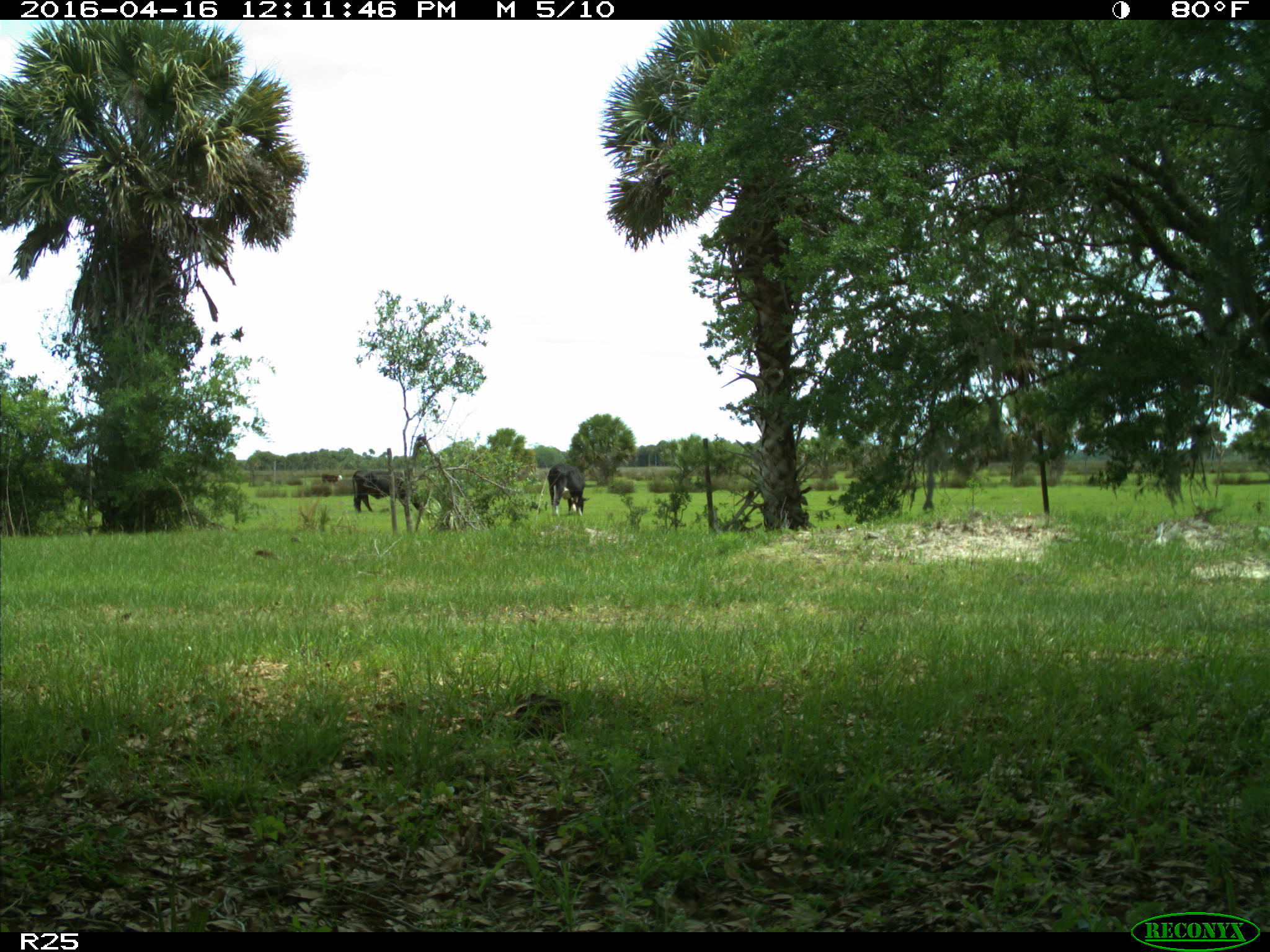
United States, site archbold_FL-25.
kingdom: Animalia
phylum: Chordata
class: Mammalia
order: Artiodactyla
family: Bovidae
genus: Bos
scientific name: Bos taurus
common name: domestic cow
Bos taurus (domestic cow).